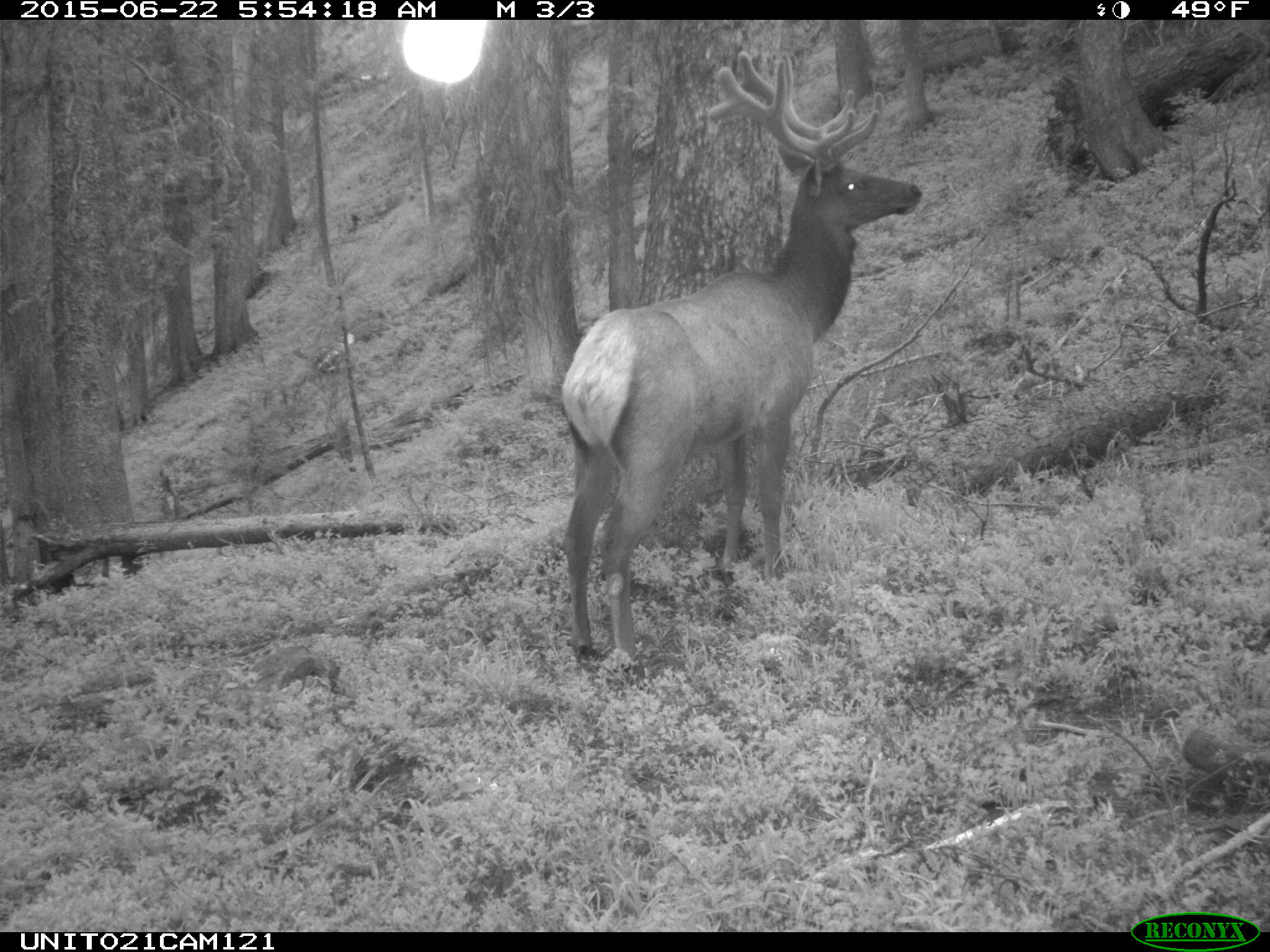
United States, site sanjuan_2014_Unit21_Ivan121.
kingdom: Animalia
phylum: Chordata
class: Mammalia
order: Artiodactyla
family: Cervidae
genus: Cervus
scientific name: Cervus elaphus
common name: red deer